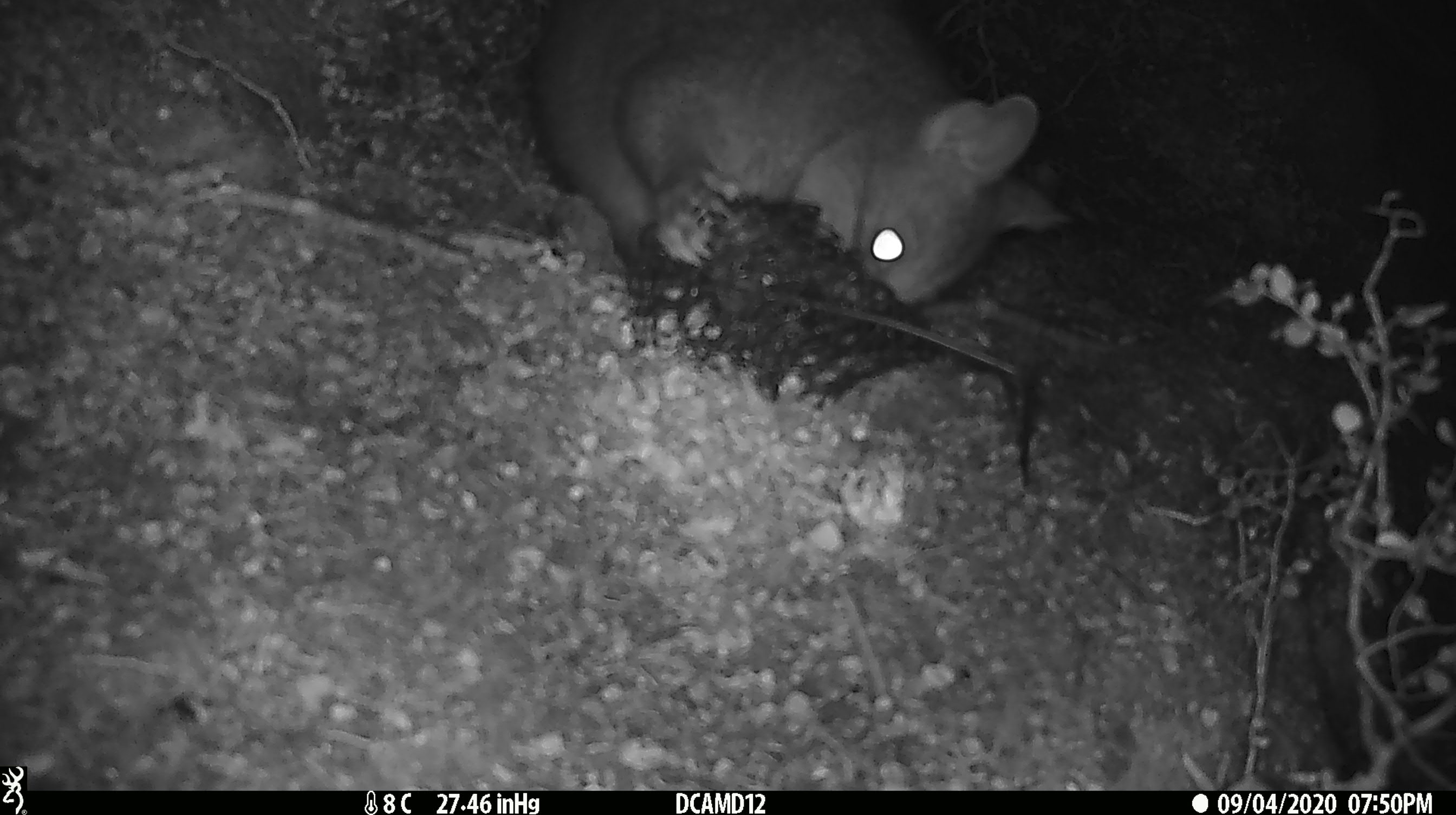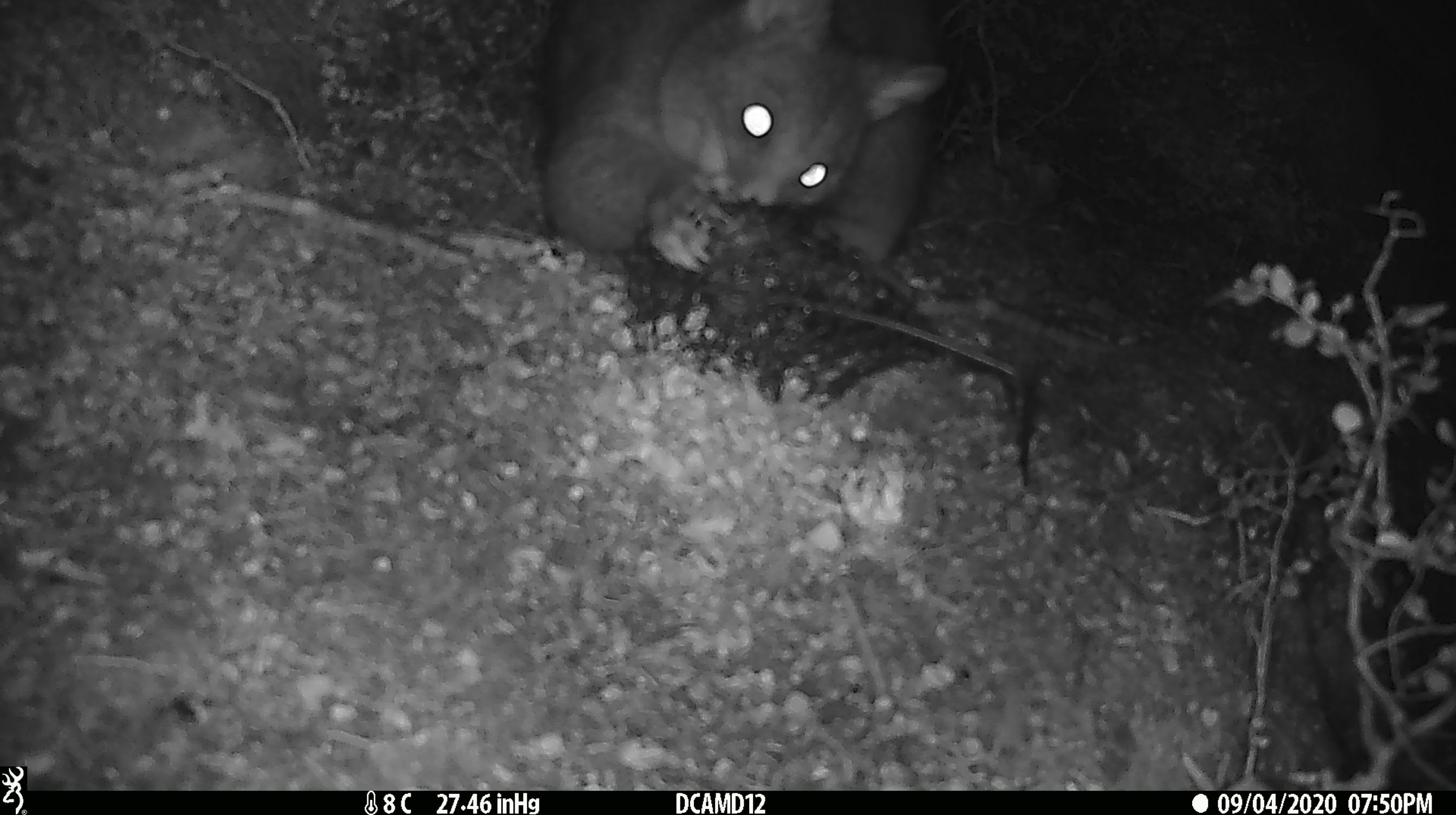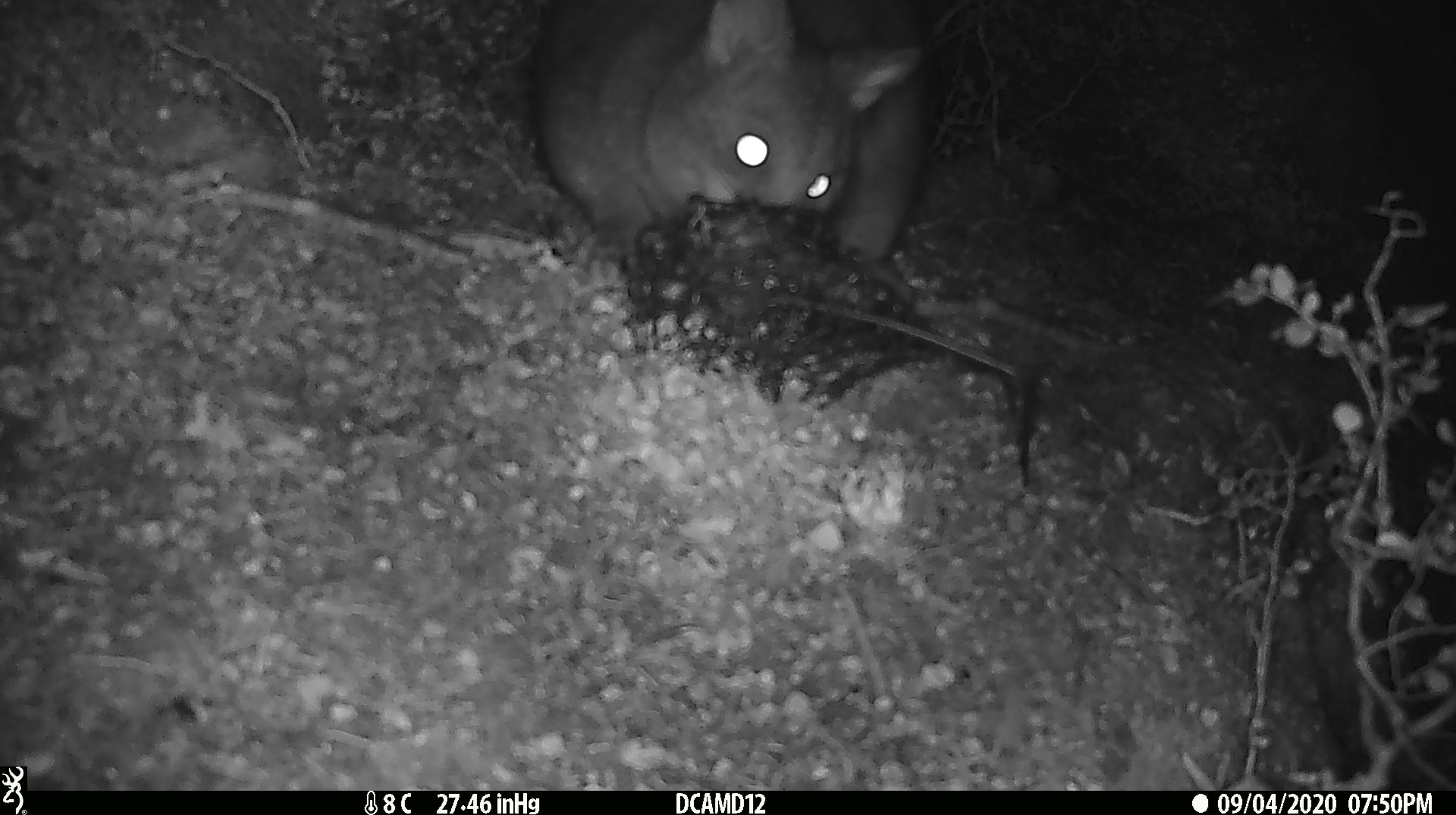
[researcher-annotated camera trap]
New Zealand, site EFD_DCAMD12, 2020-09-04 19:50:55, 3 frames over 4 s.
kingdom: Animalia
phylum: Chordata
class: Mammalia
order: Diprotodontia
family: Phalangeridae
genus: Trichosurus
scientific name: Trichosurus vulpecula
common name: common brushtail possum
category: possum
Possum (common brushtail possum) (Trichosurus vulpecula).